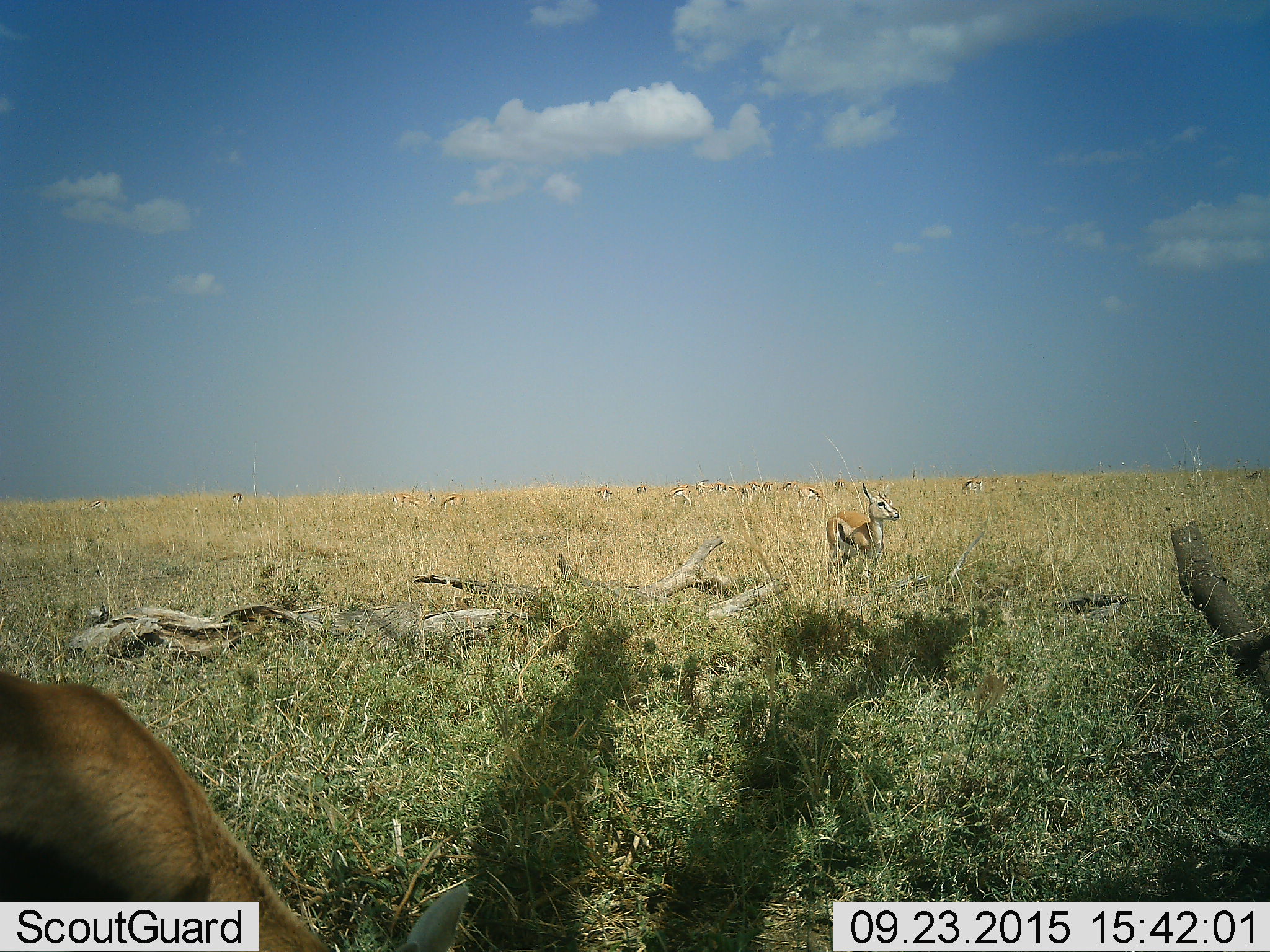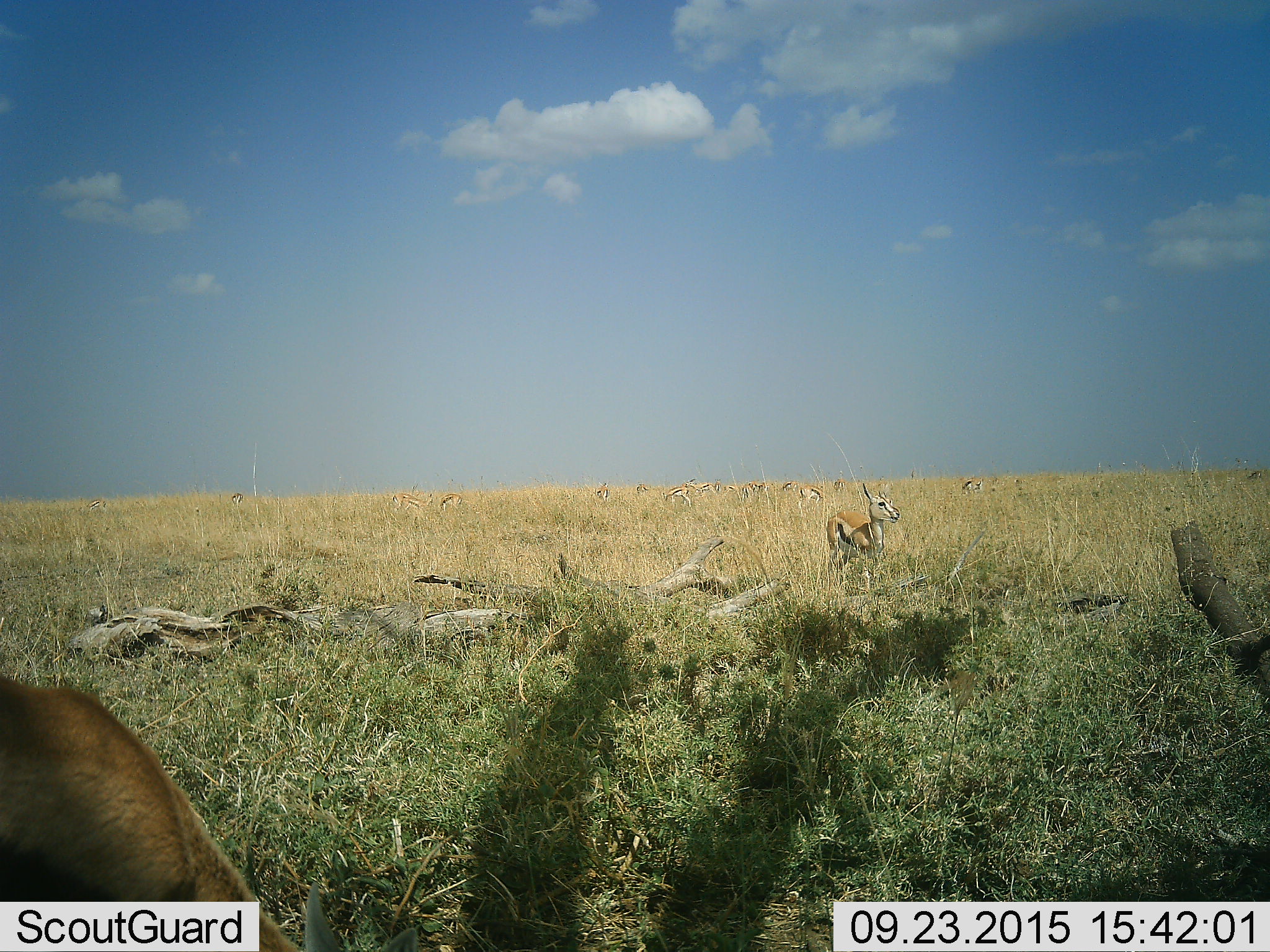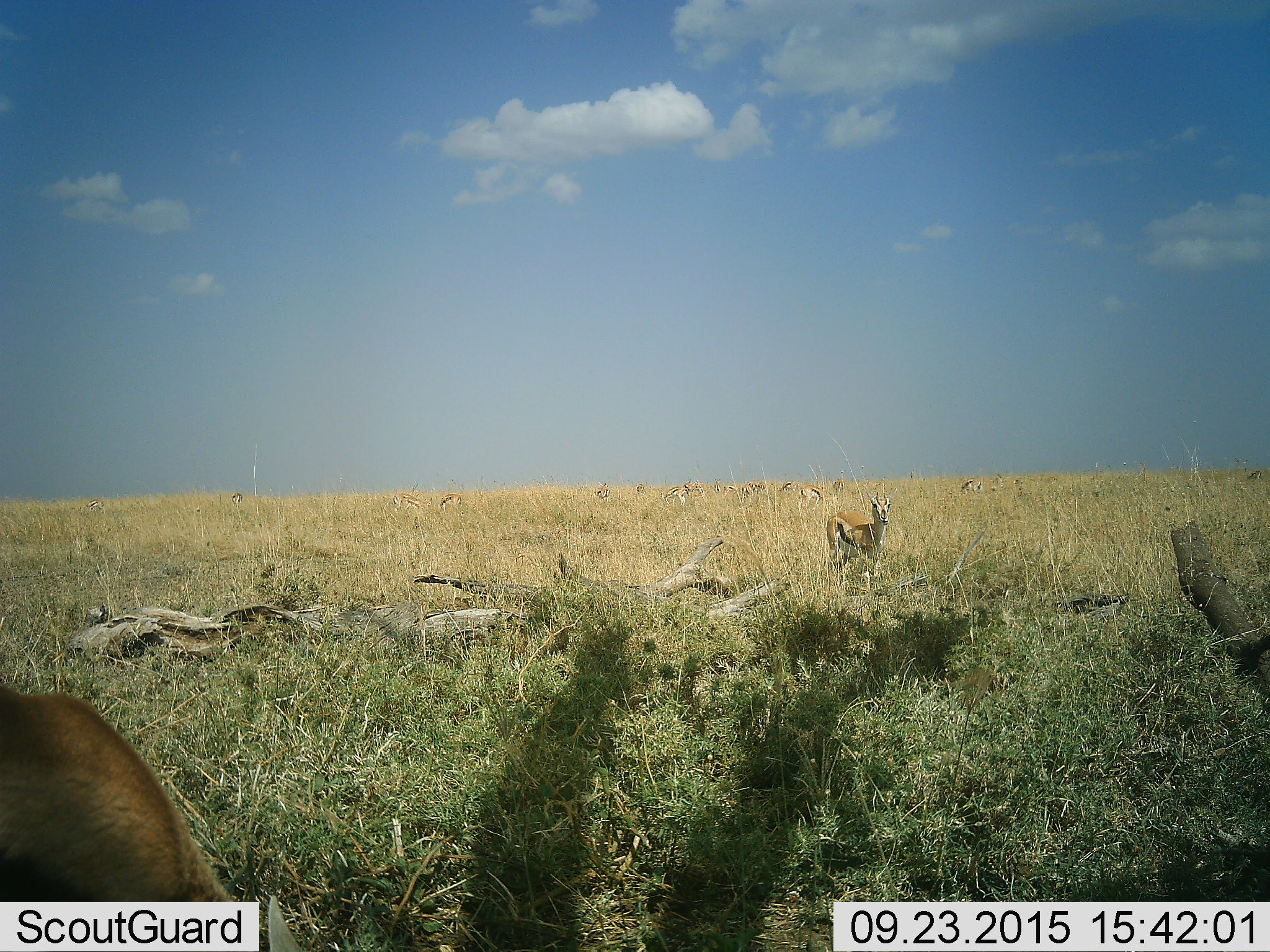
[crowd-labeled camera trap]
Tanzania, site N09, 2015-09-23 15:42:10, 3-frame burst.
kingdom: Animalia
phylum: Chordata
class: Mammalia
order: Artiodactyla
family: Bovidae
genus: Eudorcas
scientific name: Eudorcas thomsonii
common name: thomson's gazelle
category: gazellethomsons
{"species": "gazellethomsons (thomson's gazelle) (Eudorcas thomsonii)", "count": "11-50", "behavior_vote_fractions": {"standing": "71%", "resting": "14%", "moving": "29%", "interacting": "14%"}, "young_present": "14%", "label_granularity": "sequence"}